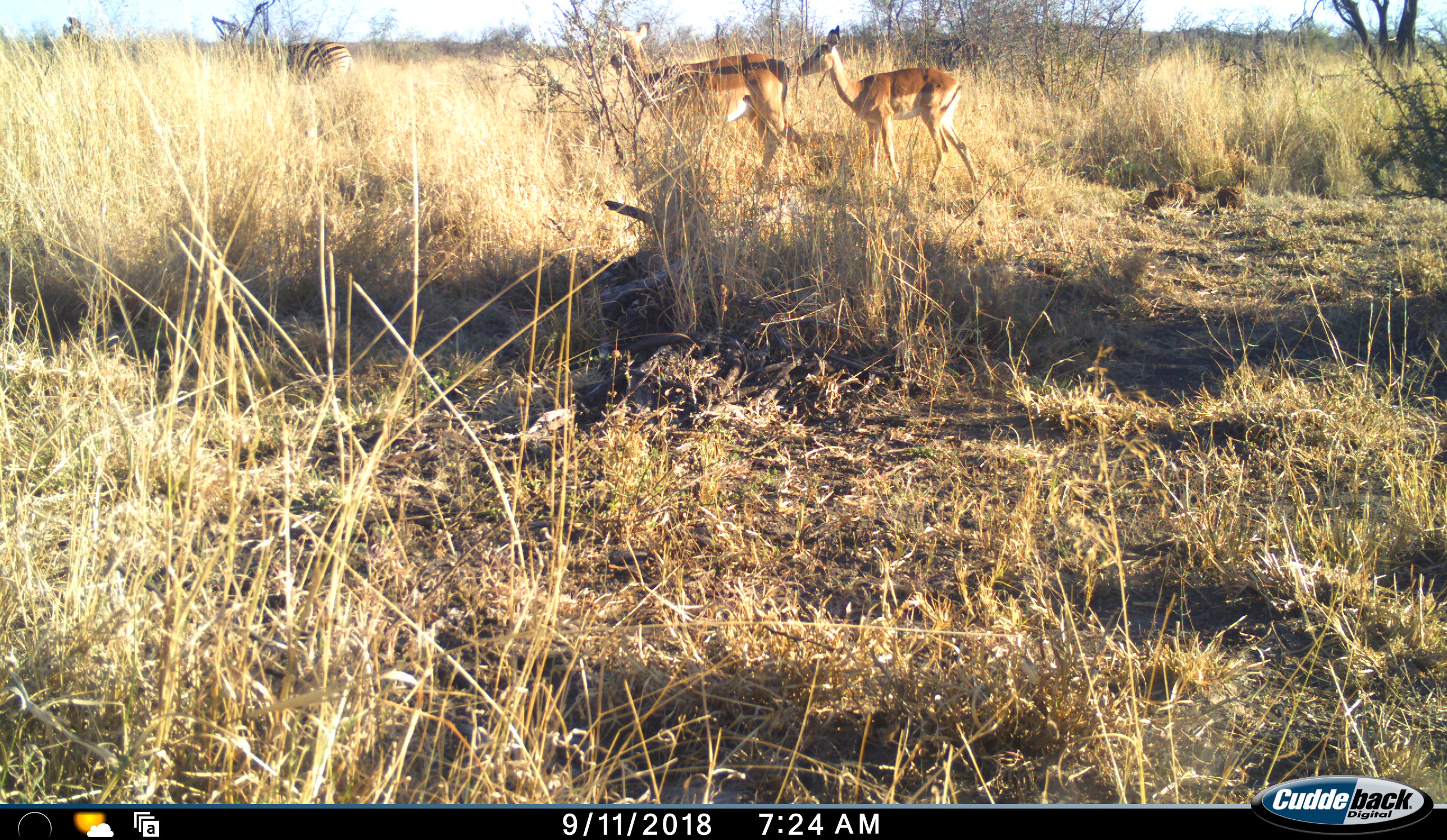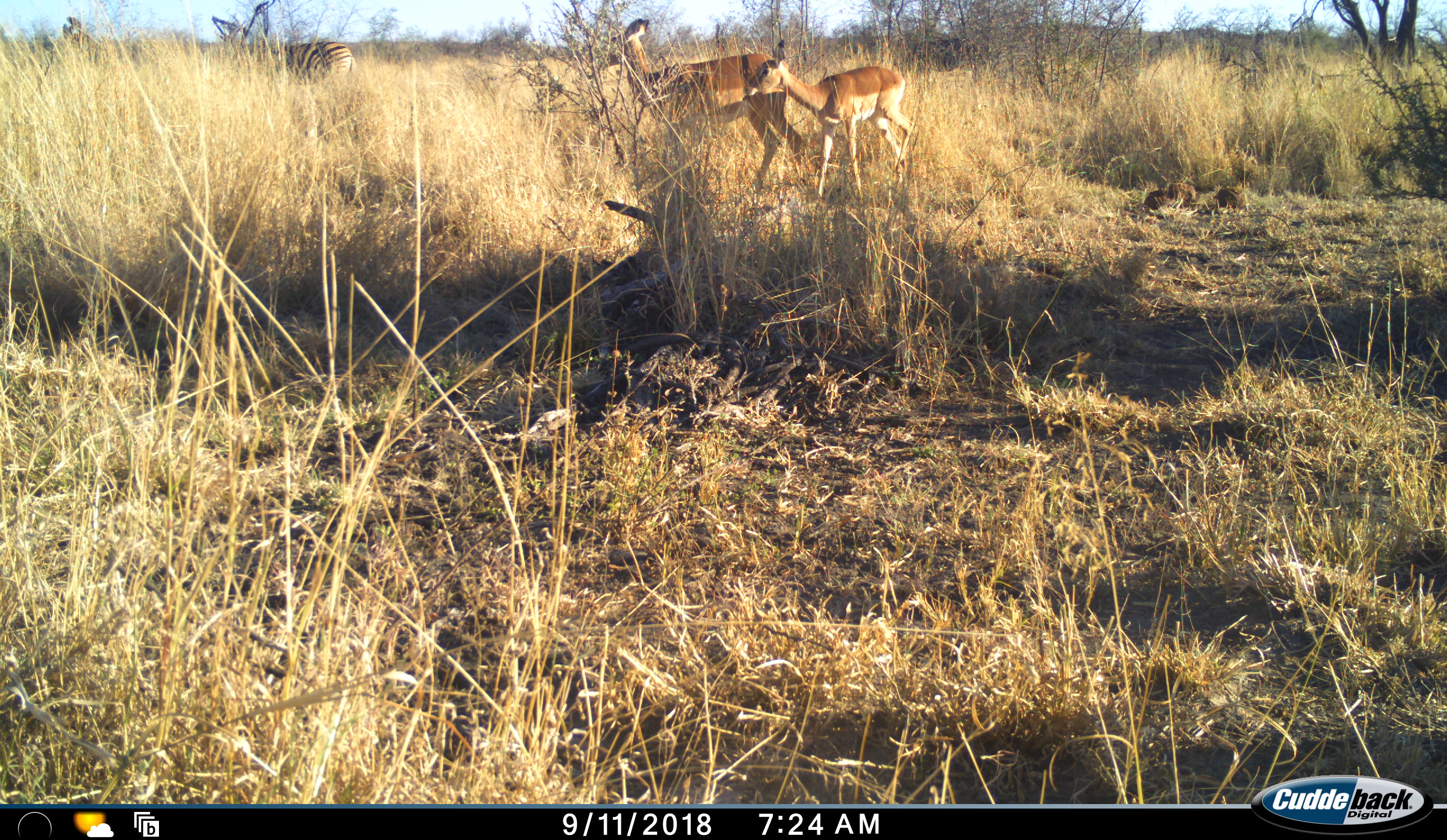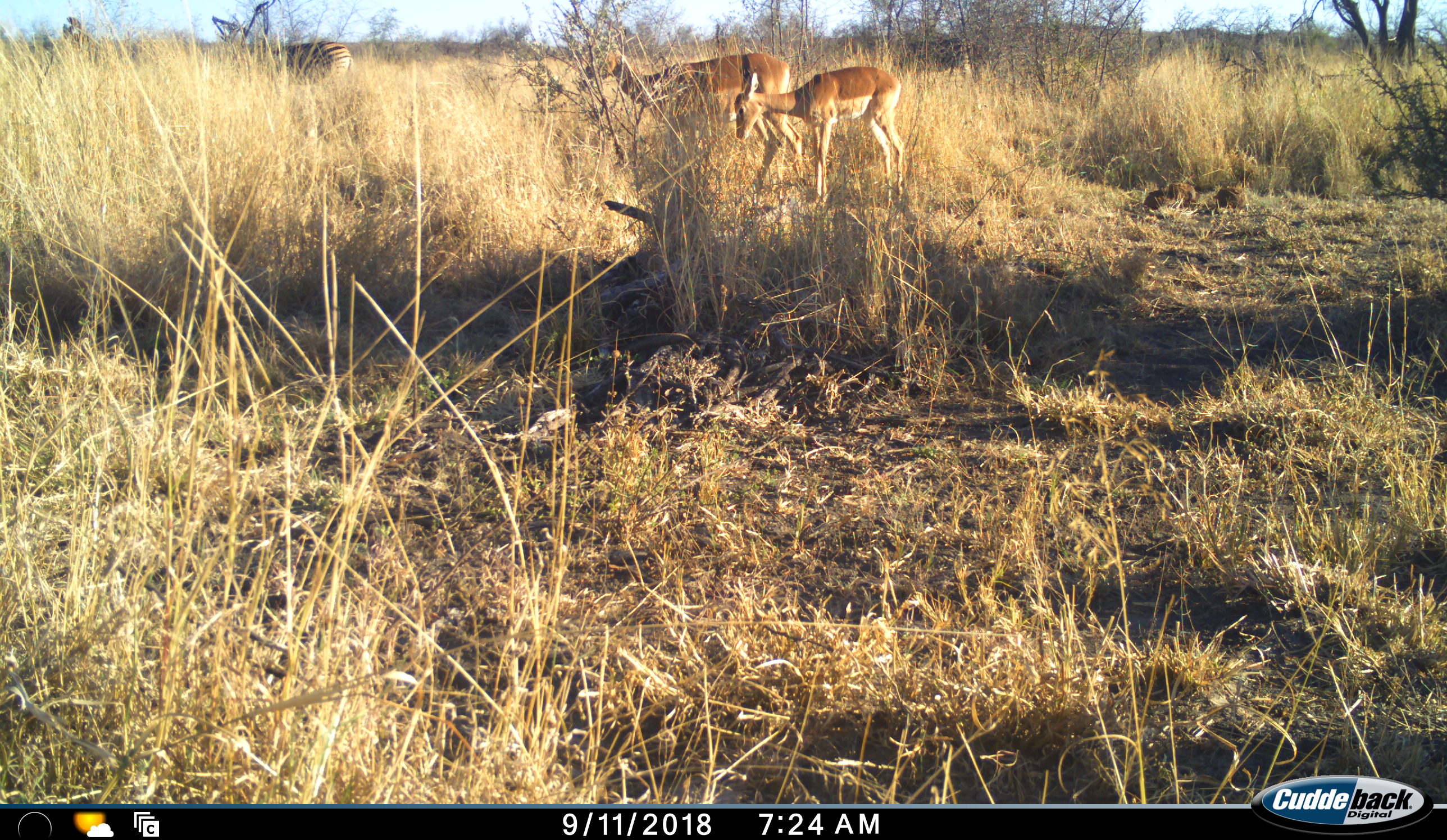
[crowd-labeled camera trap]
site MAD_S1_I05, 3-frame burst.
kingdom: Animalia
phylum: Chordata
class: Mammalia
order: Artiodactyla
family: Bovidae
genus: Aepyceros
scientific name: Aepyceros melampus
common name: impala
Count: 2.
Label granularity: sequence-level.